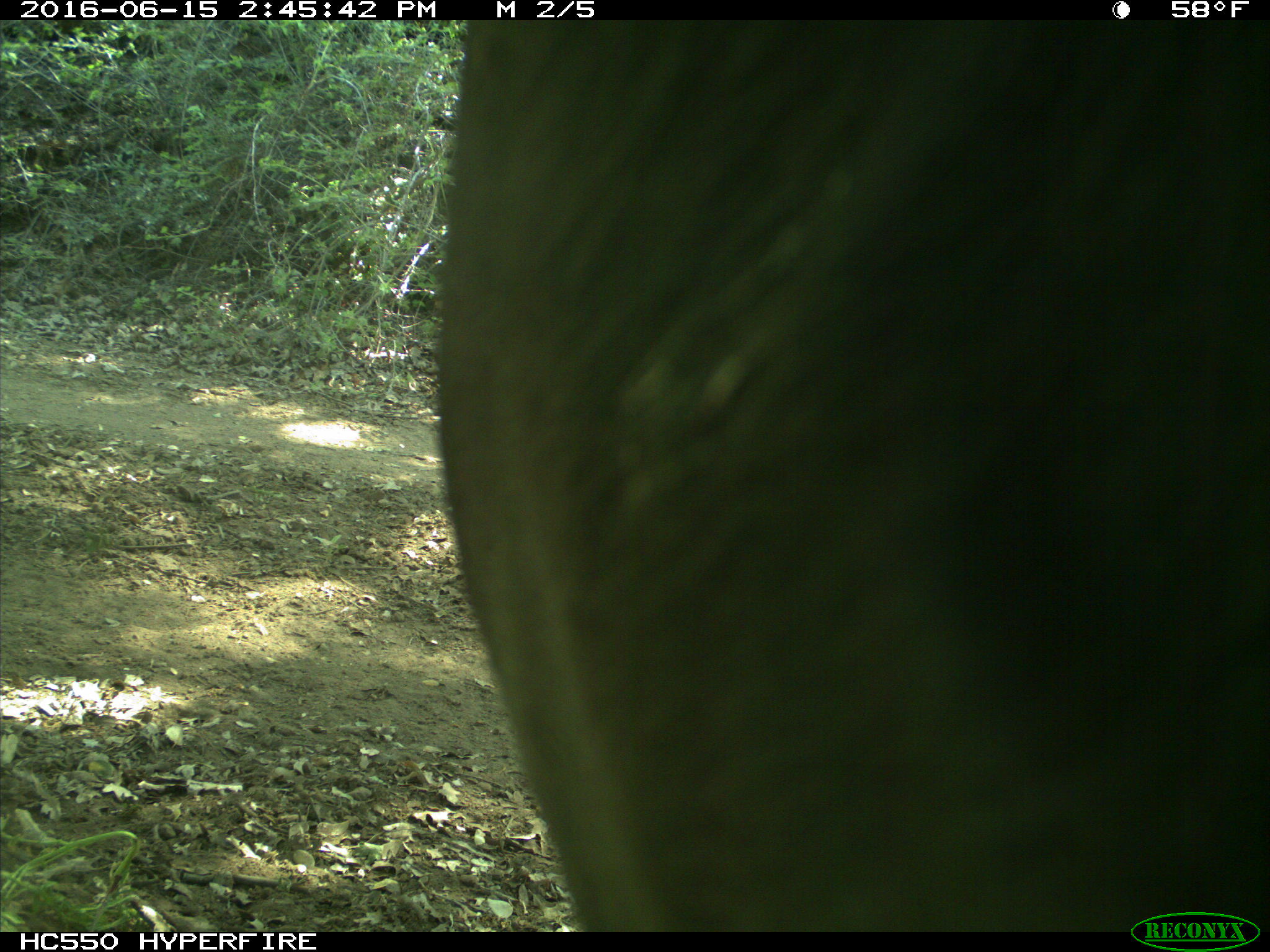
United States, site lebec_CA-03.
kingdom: Animalia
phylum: Chordata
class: Mammalia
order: Artiodactyla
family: Bovidae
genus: Bos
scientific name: Bos taurus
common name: domestic cow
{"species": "Bos taurus (domestic cow)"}